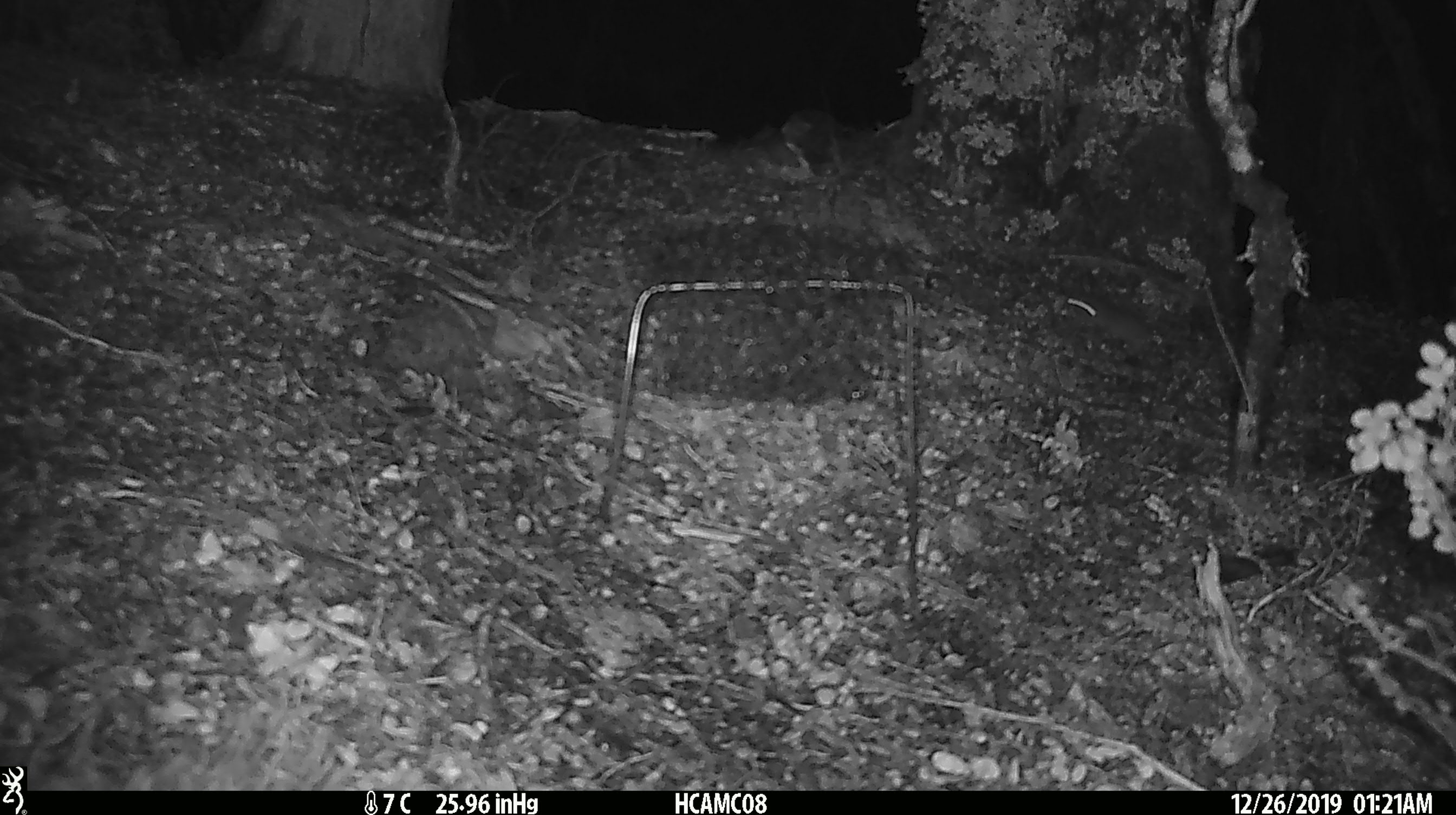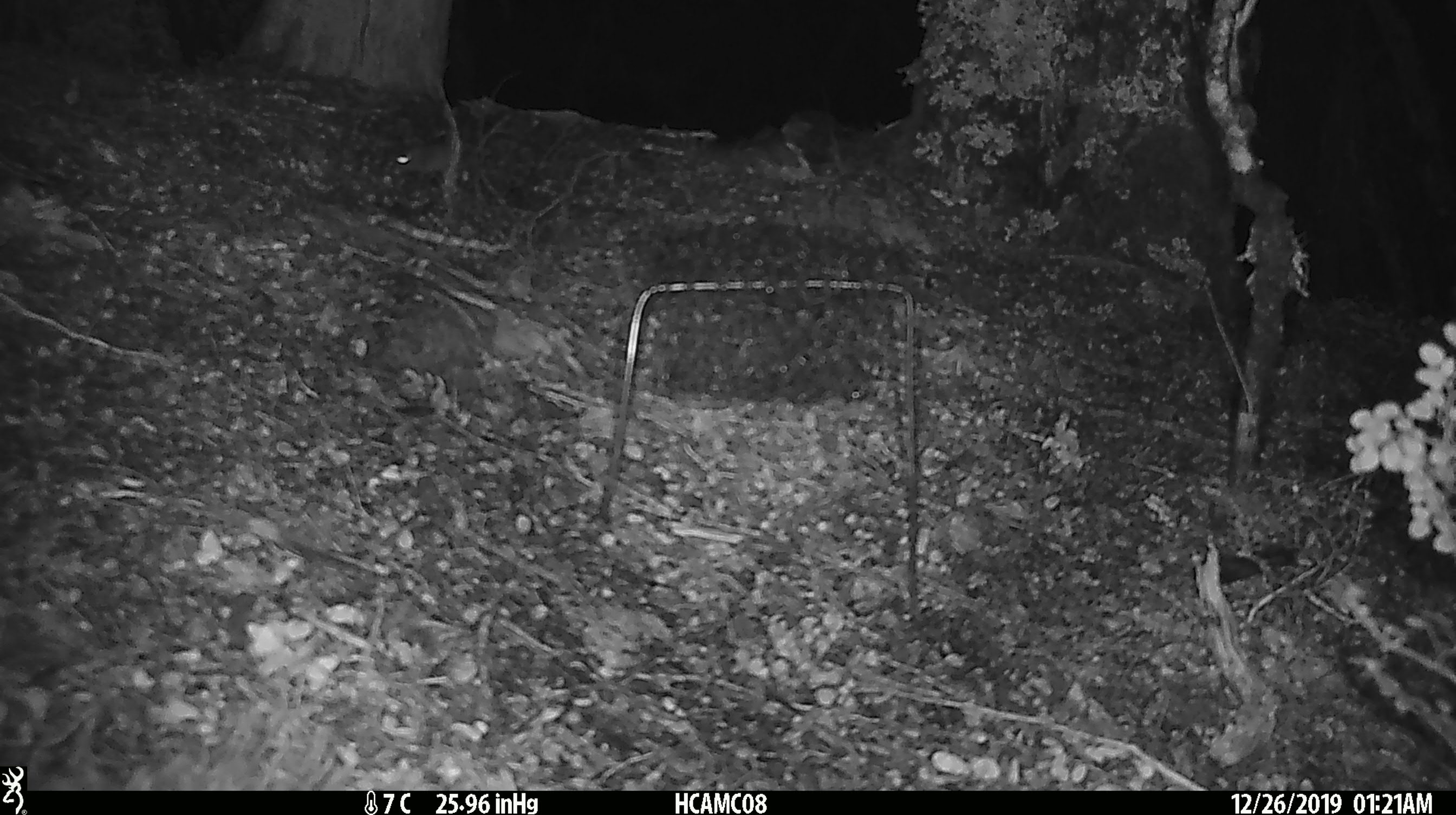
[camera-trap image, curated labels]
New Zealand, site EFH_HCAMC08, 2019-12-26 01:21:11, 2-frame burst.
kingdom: Animalia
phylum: Chordata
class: Mammalia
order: Rodentia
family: Muridae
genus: Mus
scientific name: Mus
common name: mouse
Mouse (Mus).